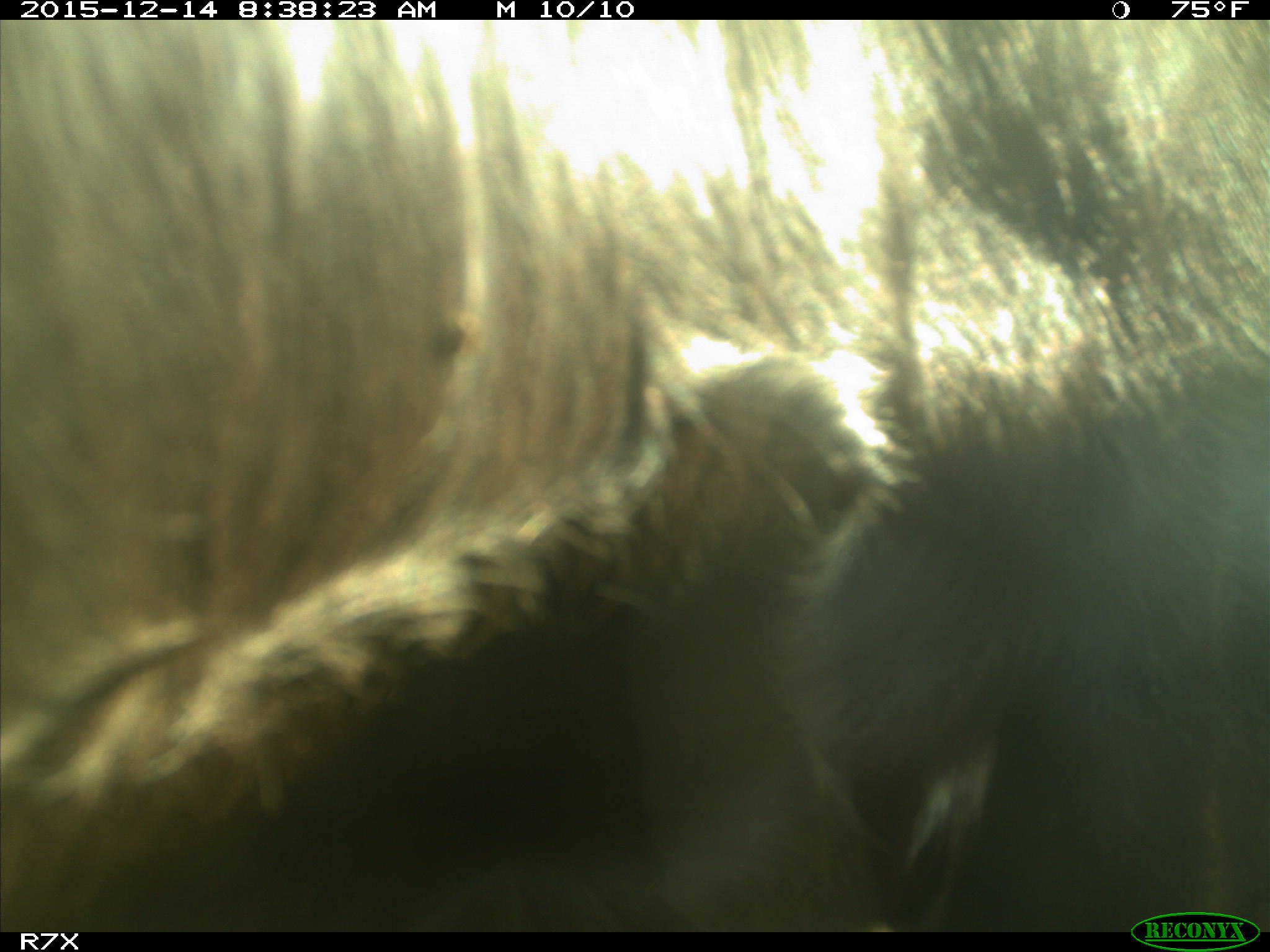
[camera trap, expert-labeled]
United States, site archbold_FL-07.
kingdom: Animalia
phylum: Chordata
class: Mammalia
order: Artiodactyla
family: Bovidae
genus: Bos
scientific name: Bos taurus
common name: domestic cow